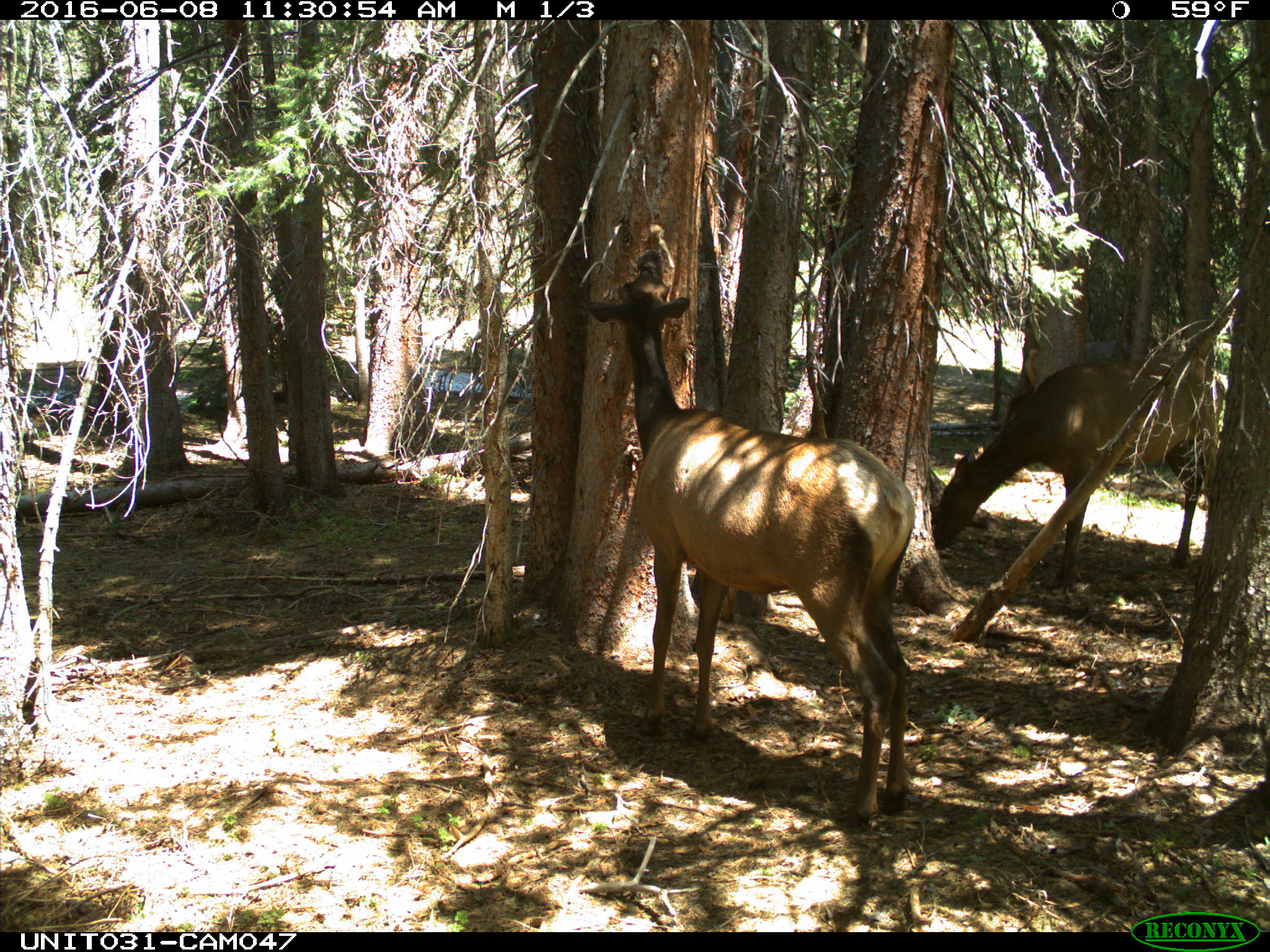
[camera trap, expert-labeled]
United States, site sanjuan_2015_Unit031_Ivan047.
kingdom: Animalia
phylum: Chordata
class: Mammalia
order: Artiodactyla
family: Cervidae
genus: Cervus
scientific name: Cervus elaphus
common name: red deer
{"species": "Cervus elaphus (red deer)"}